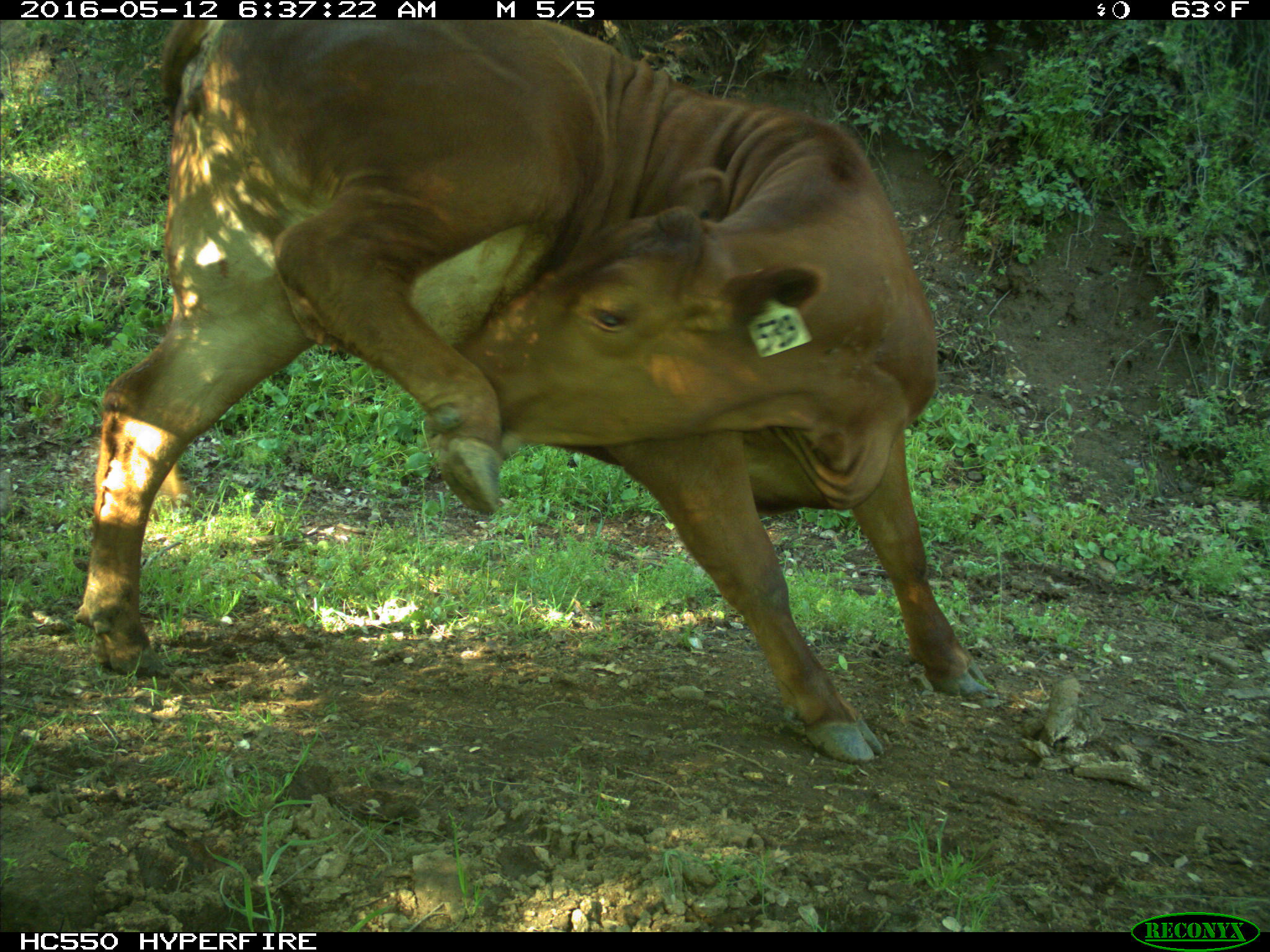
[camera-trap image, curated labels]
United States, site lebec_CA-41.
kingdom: Animalia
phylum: Chordata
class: Mammalia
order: Artiodactyla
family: Bovidae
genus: Bos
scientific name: Bos taurus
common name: domestic cow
Bos taurus (domestic cow).